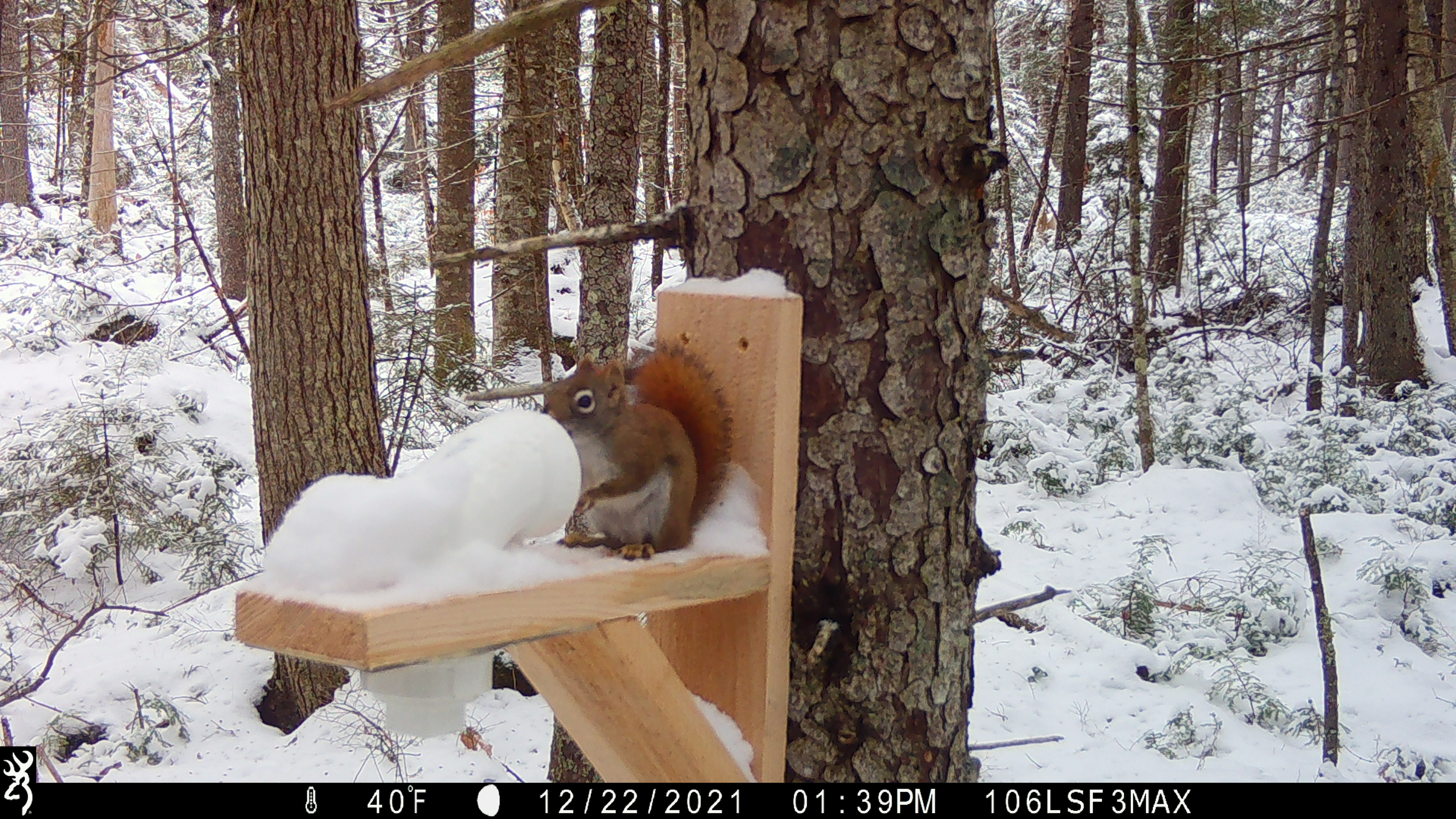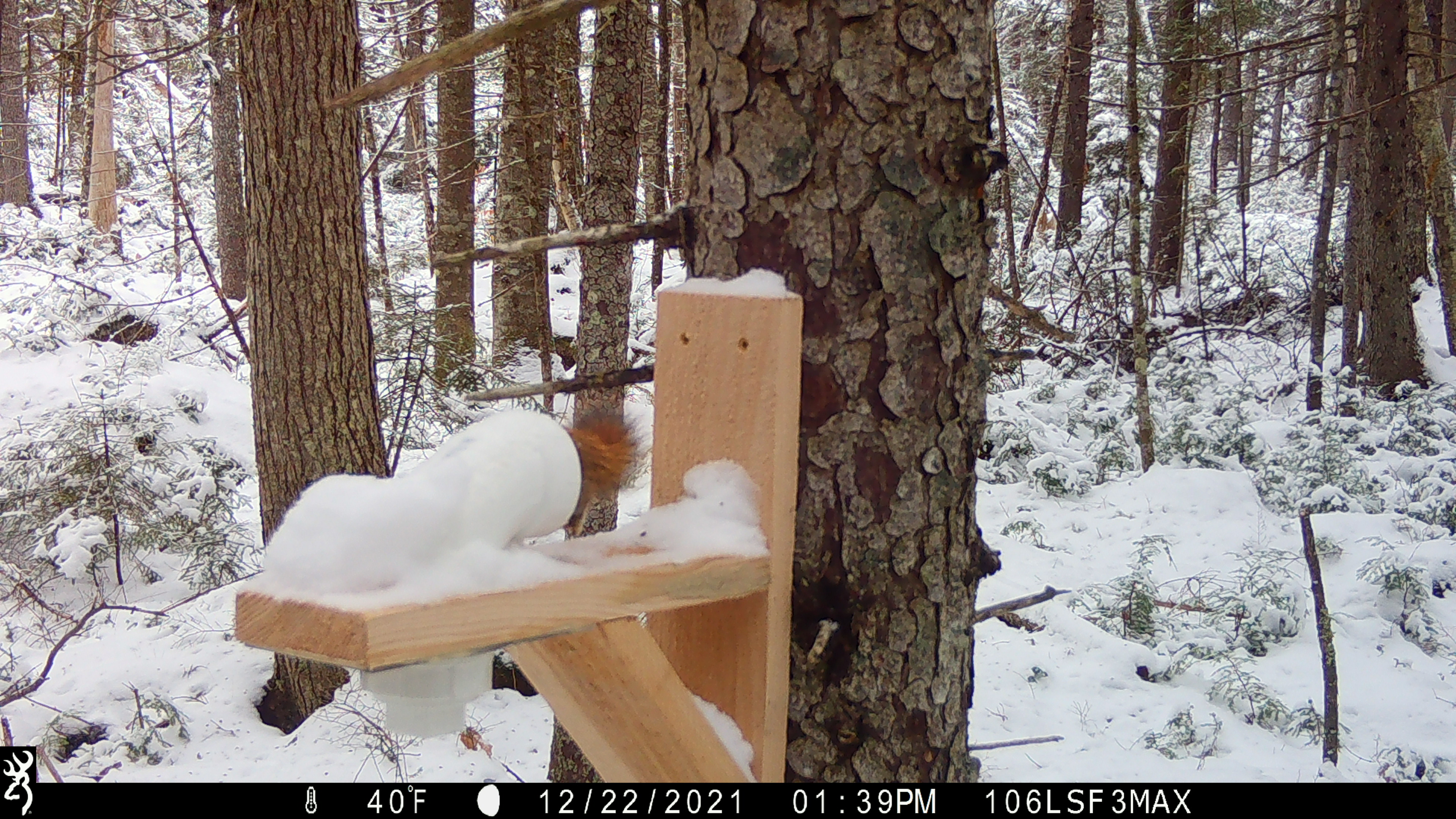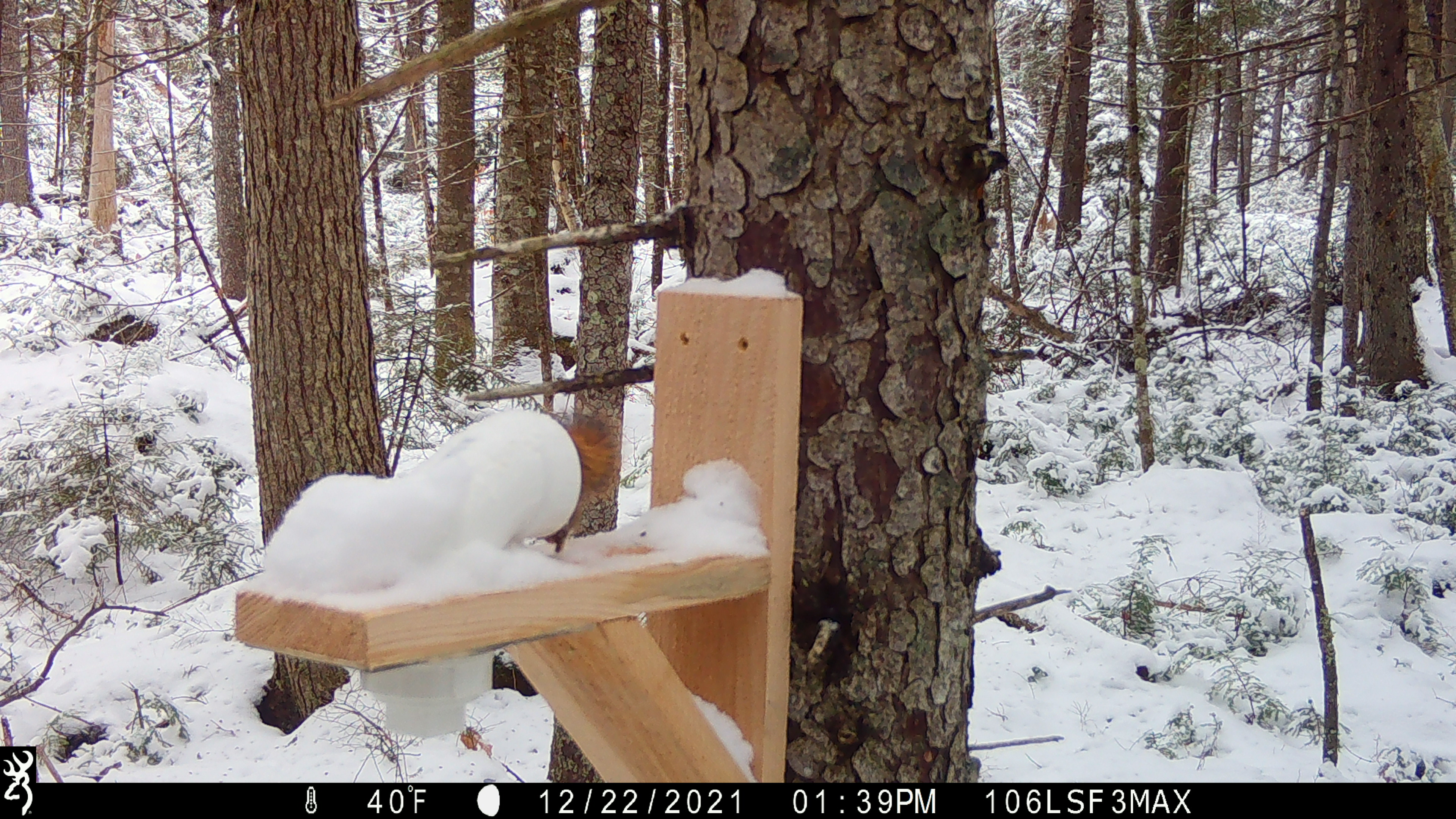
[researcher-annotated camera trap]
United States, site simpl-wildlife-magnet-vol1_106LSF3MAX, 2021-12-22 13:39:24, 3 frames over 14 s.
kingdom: Animalia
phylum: Chordata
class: Mammalia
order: Rodentia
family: Sciuridae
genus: Tamiasciurus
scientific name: Tamiasciurus hudsonicus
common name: red squirrel